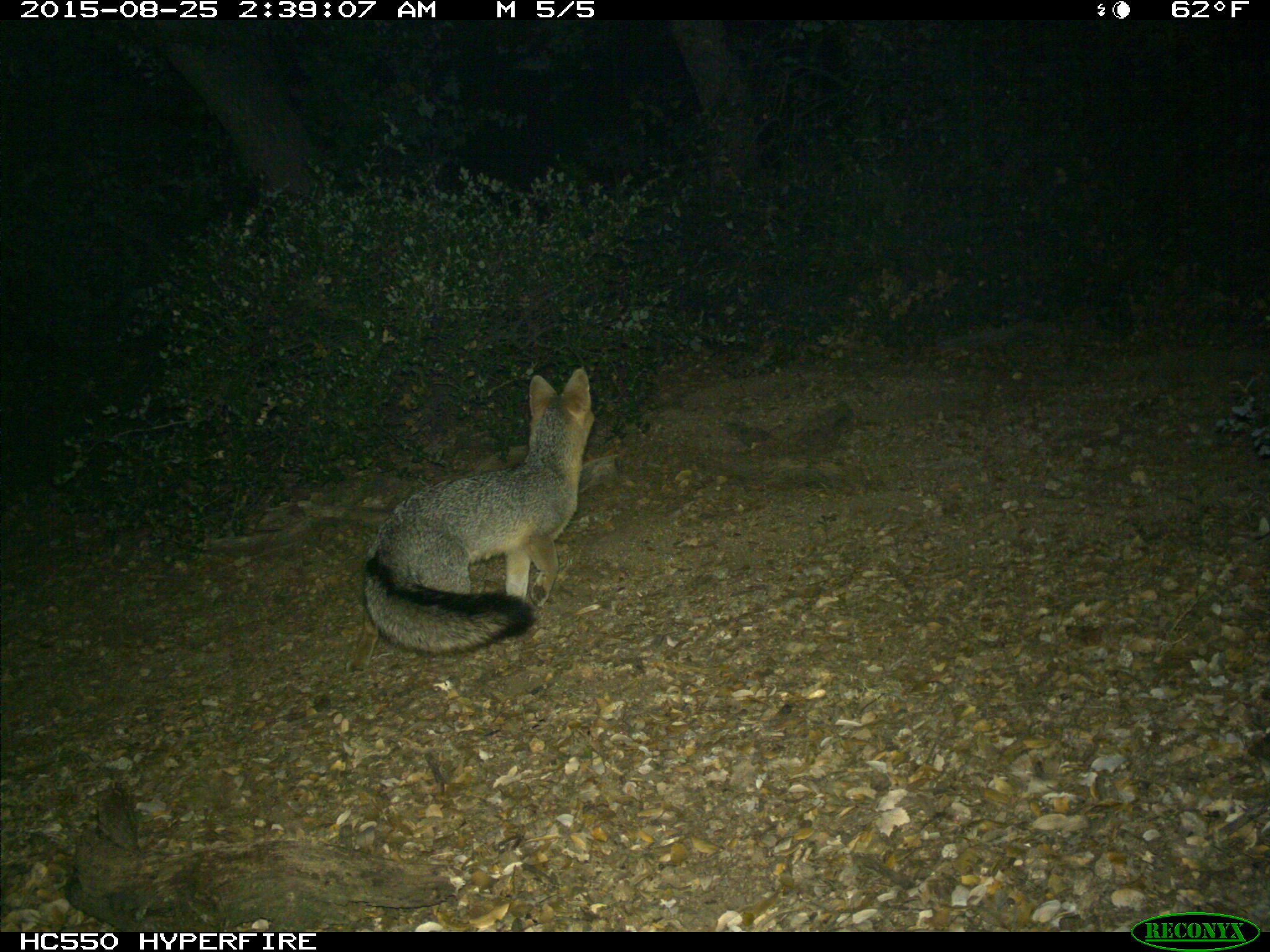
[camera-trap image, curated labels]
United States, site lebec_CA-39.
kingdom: Animalia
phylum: Chordata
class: Mammalia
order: Carnivora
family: Canidae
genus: Urocyon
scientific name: Urocyon cinereoargenteus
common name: gray fox